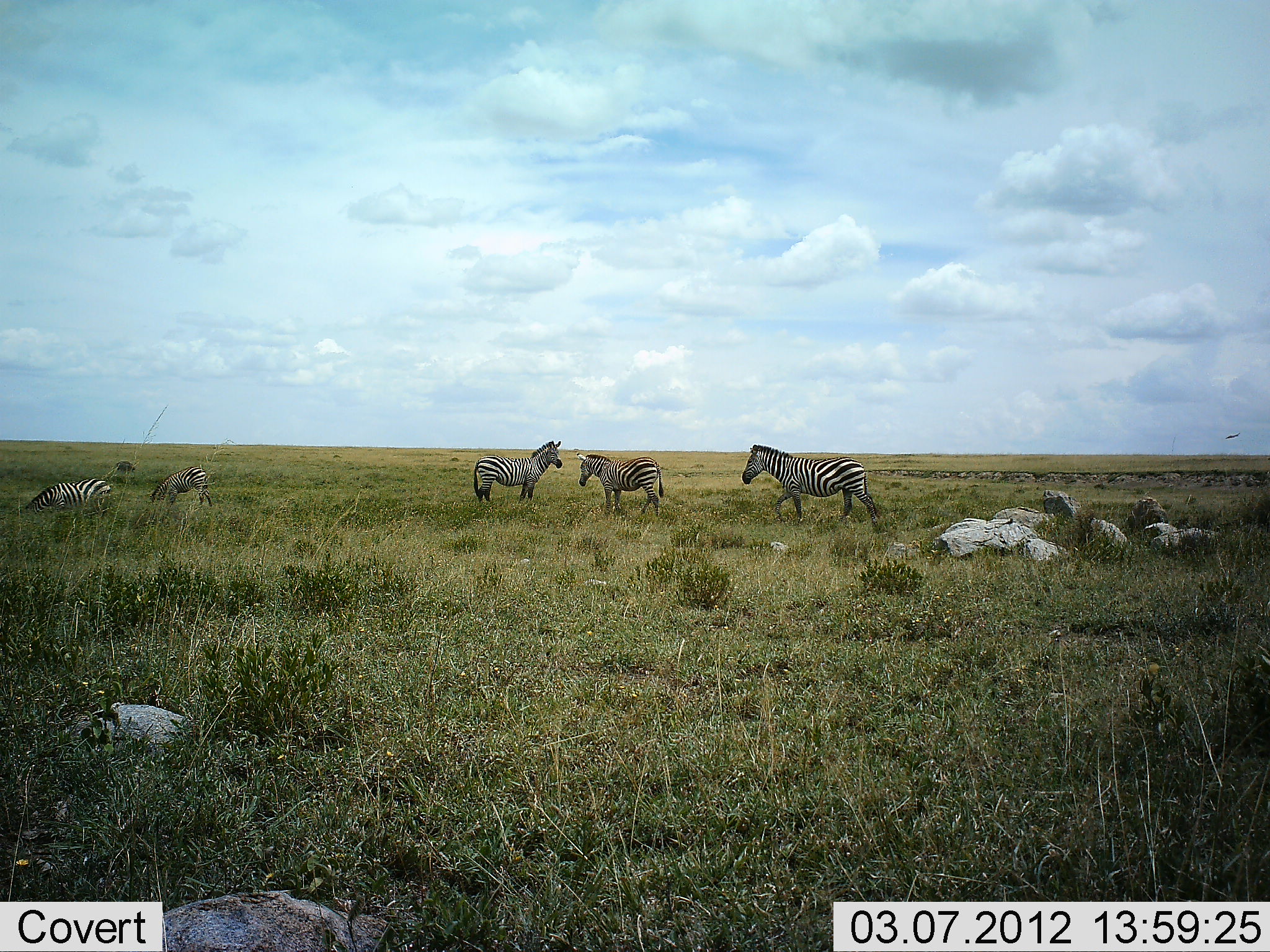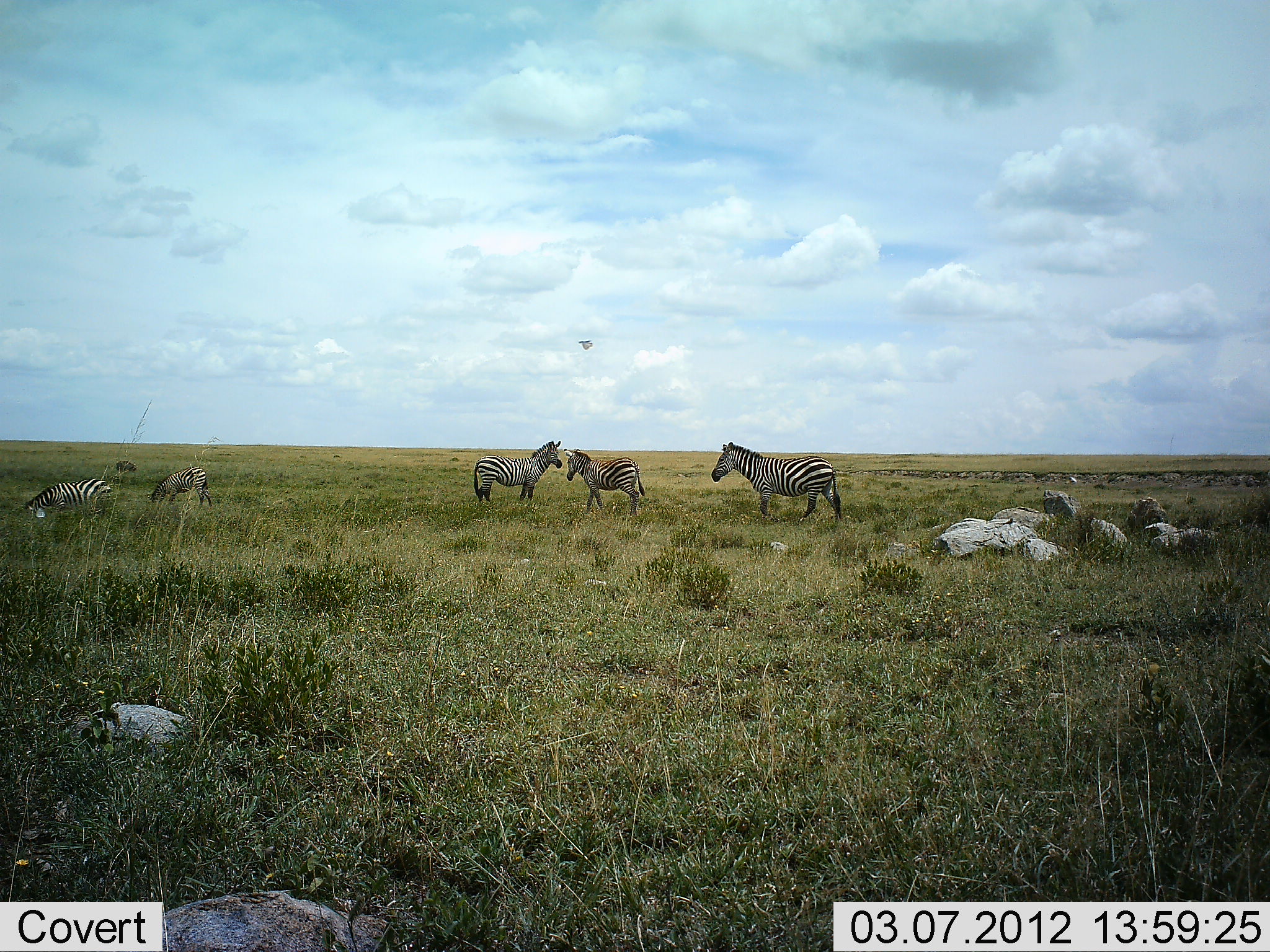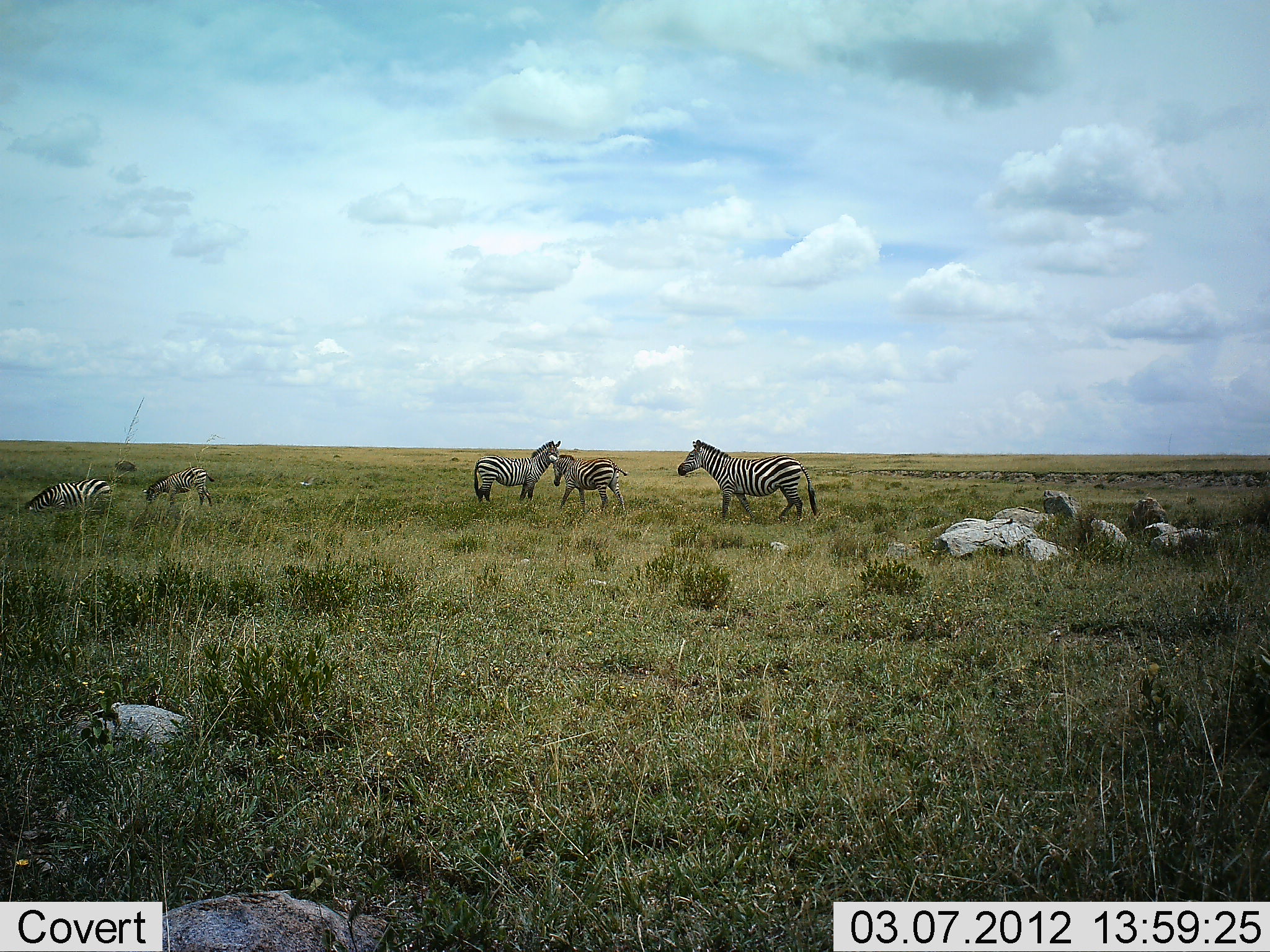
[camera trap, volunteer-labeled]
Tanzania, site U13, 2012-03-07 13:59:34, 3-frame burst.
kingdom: Animalia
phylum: Chordata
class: Mammalia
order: Perissodactyla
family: Equidae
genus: Equus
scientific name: Equus quagga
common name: plains zebra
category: zebra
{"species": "zebra (plains zebra) (Equus quagga)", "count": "5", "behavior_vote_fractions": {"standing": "79%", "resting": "3%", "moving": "59%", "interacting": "0%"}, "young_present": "29%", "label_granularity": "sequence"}